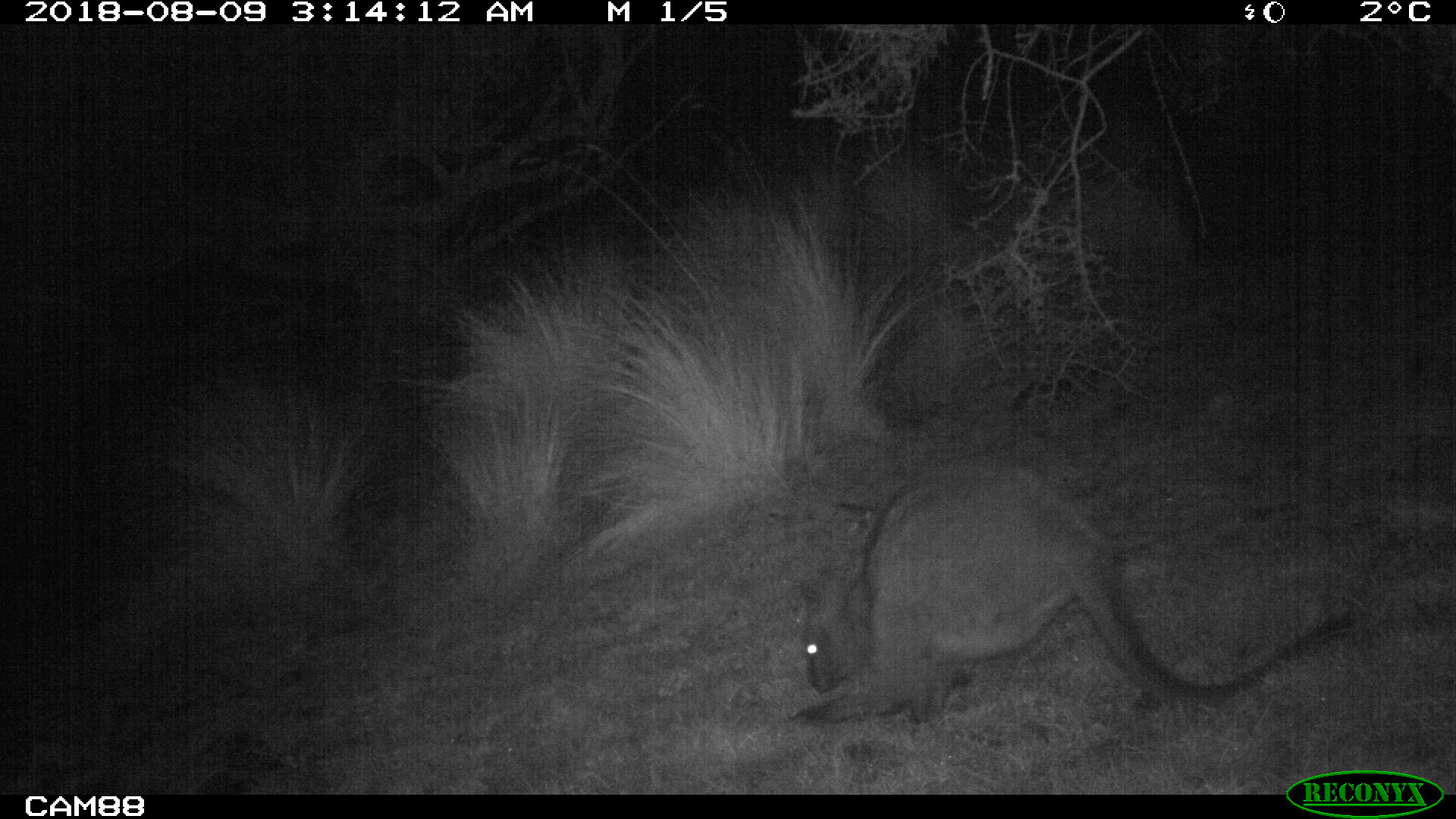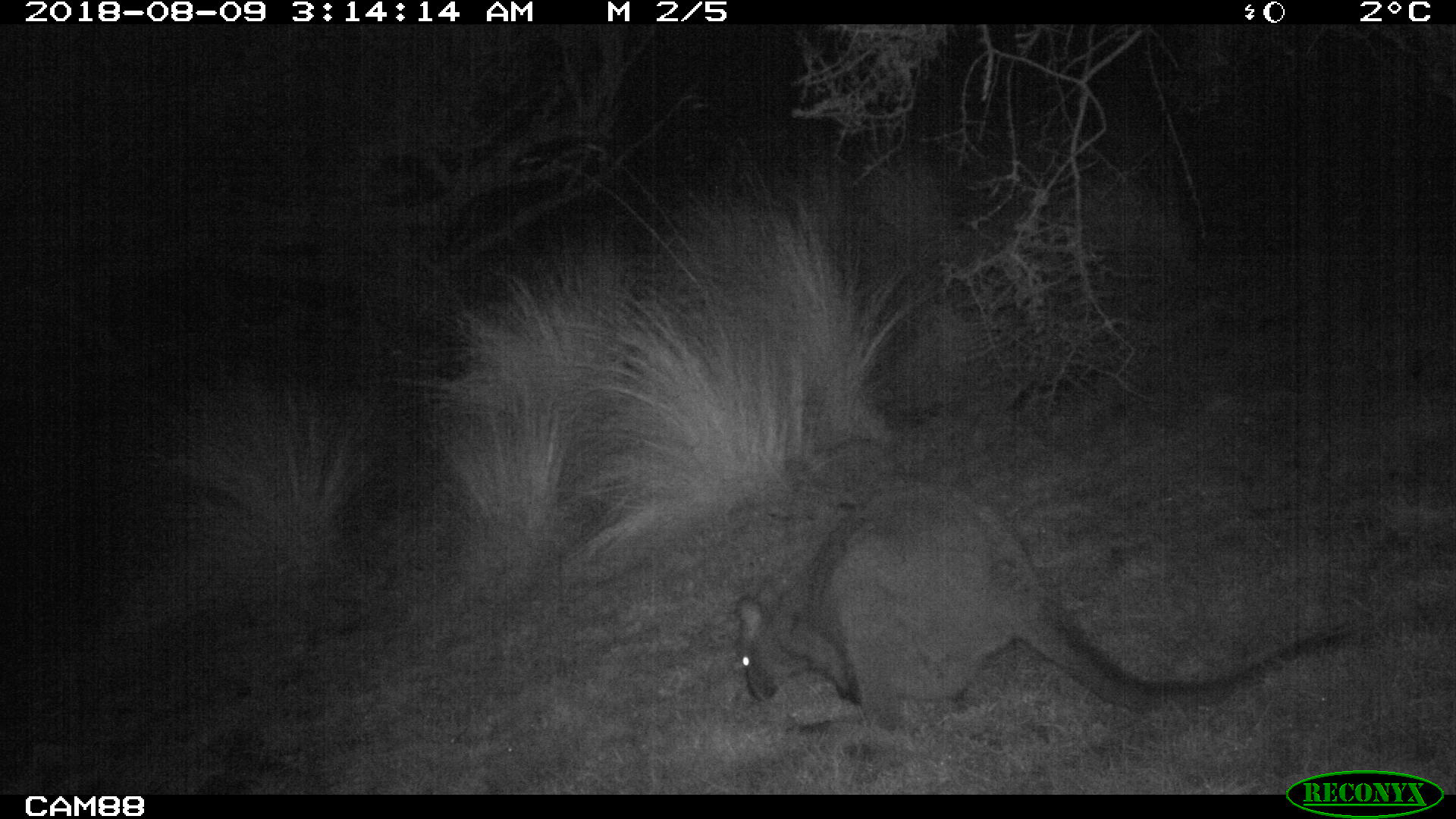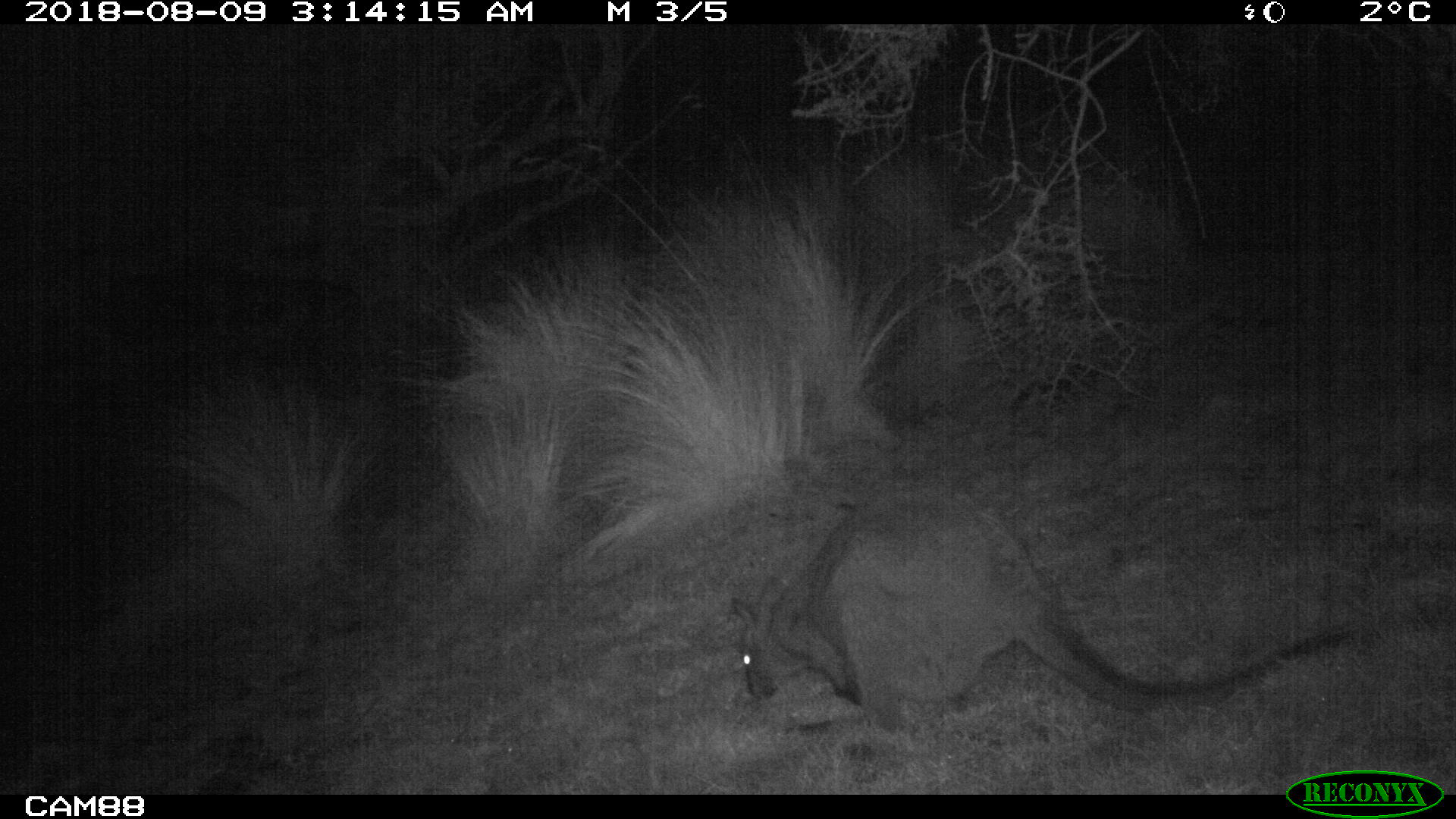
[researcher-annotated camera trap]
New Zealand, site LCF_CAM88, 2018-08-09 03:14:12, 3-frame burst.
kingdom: Animalia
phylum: Chordata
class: Mammalia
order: Diprotodontia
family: Macropodidae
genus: Notamacropus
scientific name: Notamacropus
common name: wallaby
Wallaby (Notamacropus).